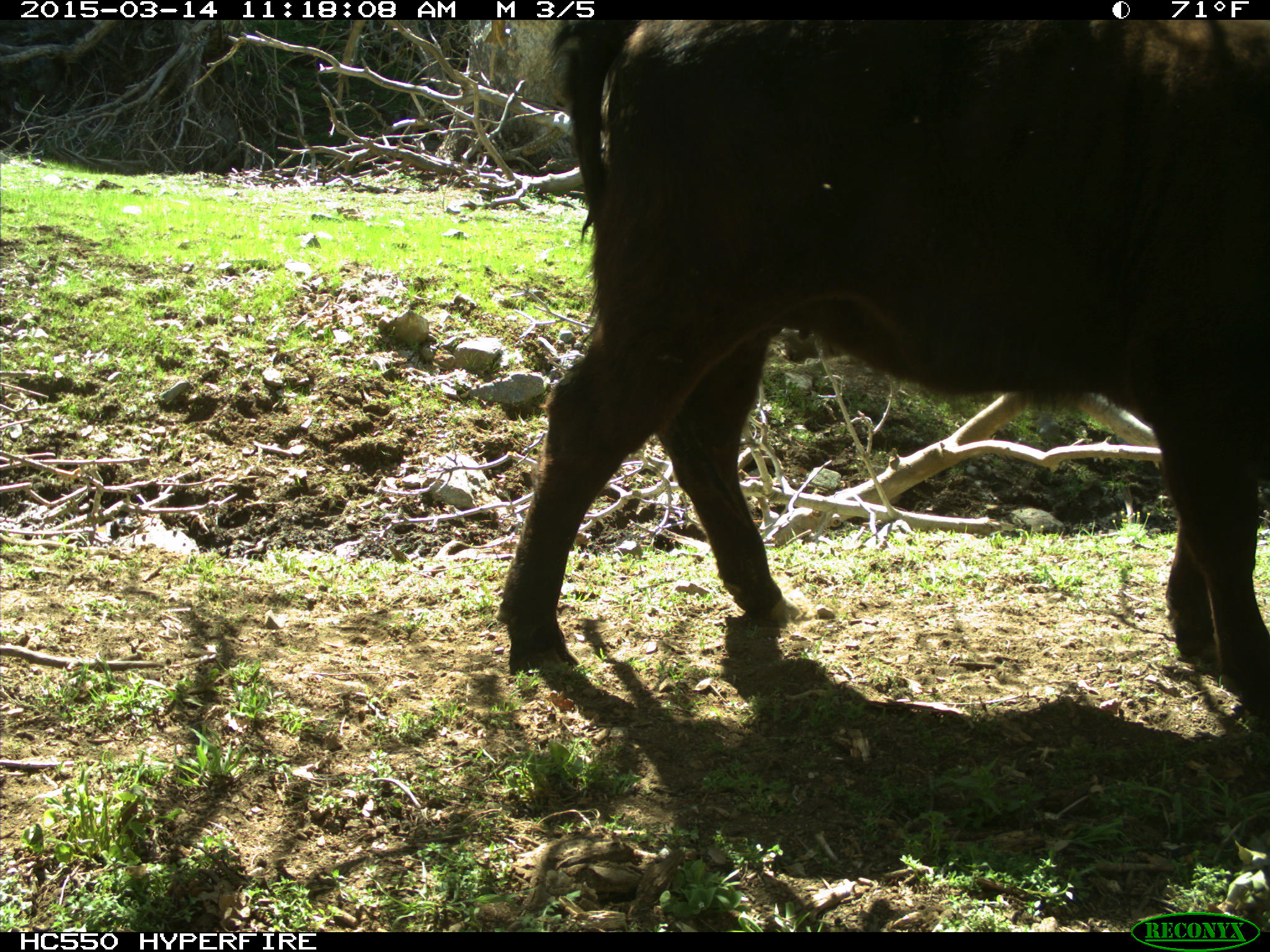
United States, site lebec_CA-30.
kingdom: Animalia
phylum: Chordata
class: Mammalia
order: Artiodactyla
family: Bovidae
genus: Bos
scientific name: Bos taurus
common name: domestic cow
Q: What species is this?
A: Bos taurus (domestic cow).